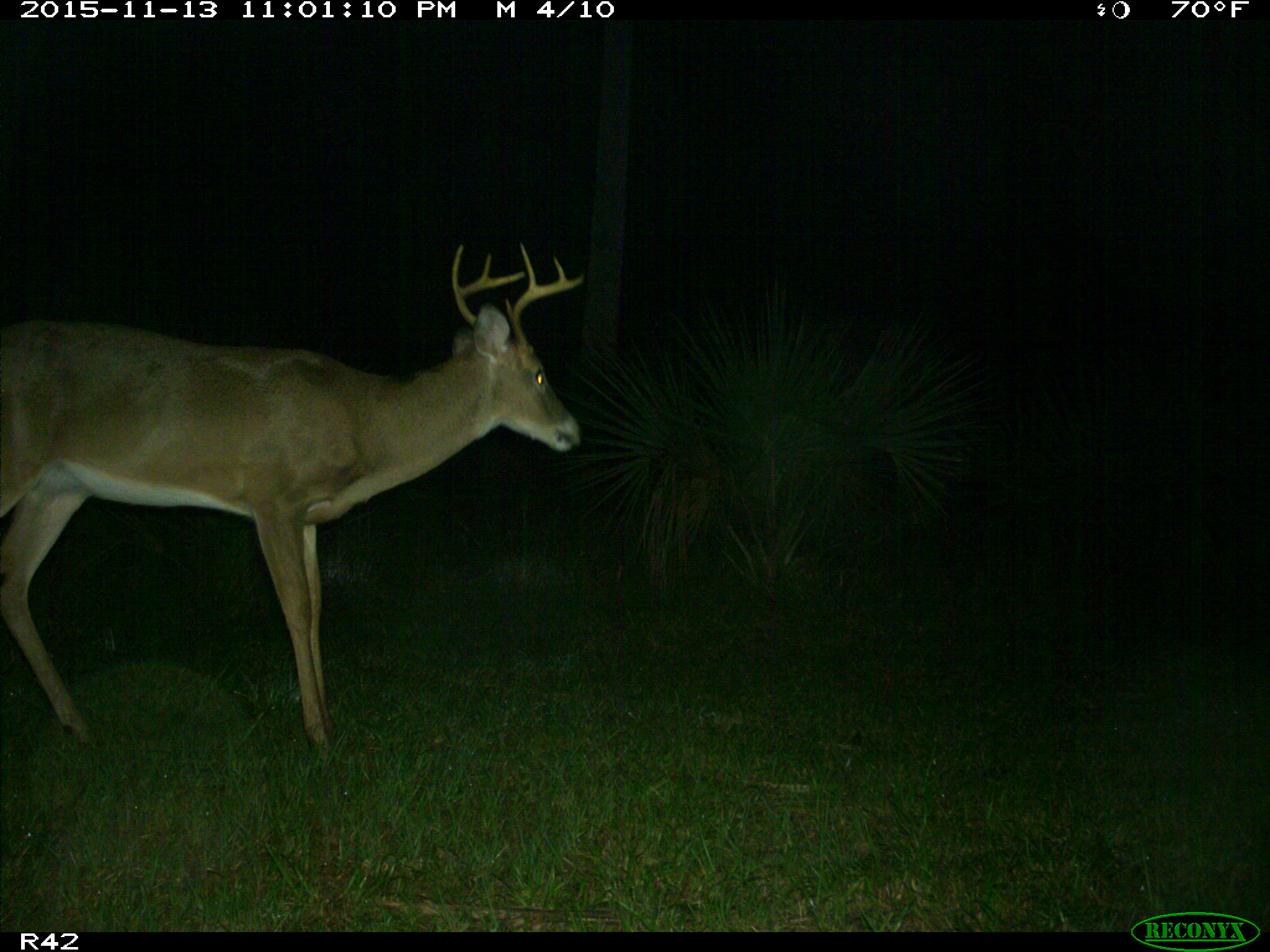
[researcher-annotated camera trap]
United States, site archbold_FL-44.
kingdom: Animalia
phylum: Chordata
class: Mammalia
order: Artiodactyla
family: Cervidae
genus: Odocoileus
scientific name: Odocoileus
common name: deer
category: unidentified deer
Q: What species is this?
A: Unidentified deer (deer) (Odocoileus).